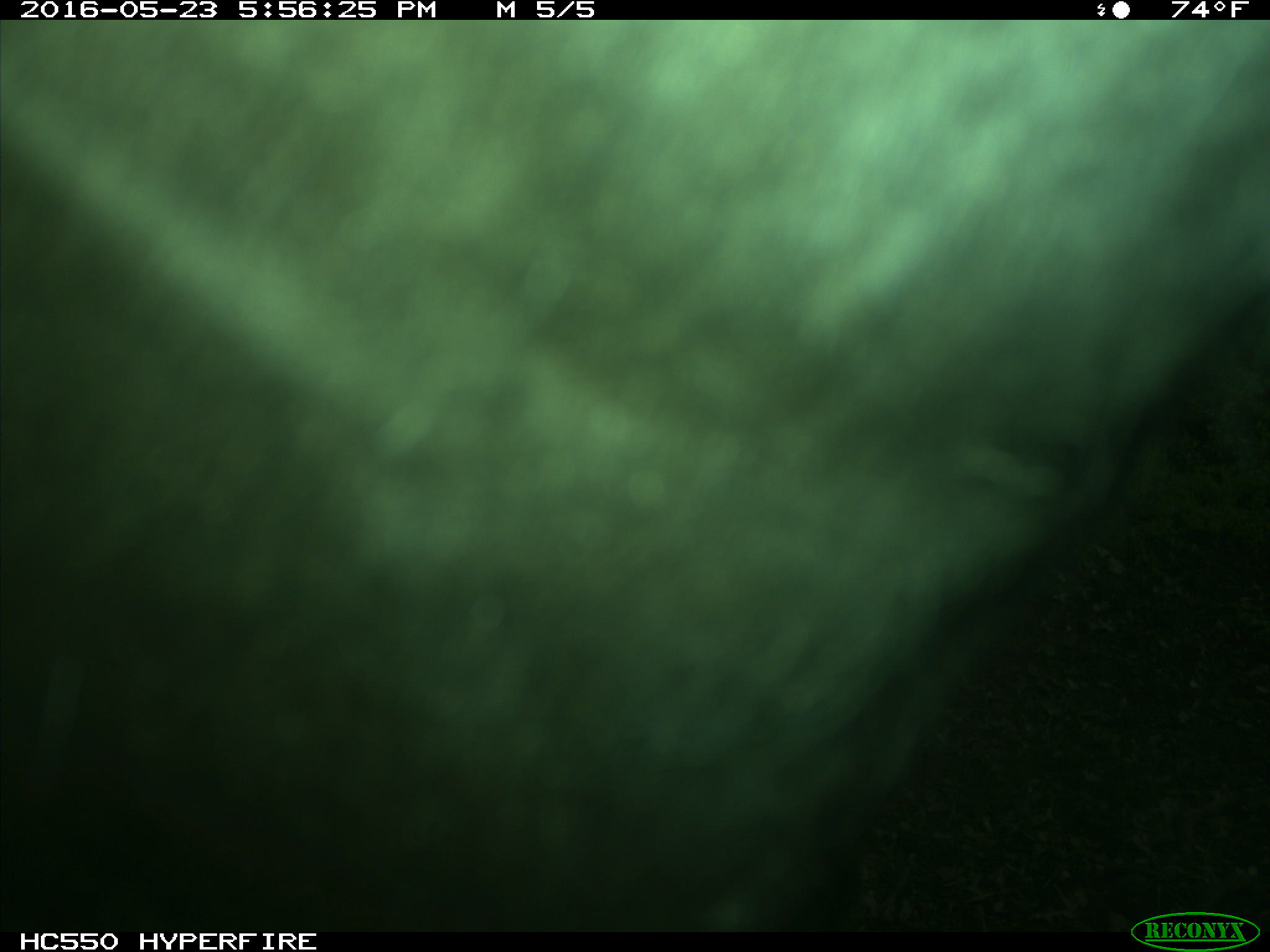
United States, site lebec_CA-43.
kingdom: Animalia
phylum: Chordata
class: Mammalia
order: Artiodactyla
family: Bovidae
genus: Bos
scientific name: Bos taurus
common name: domestic cow